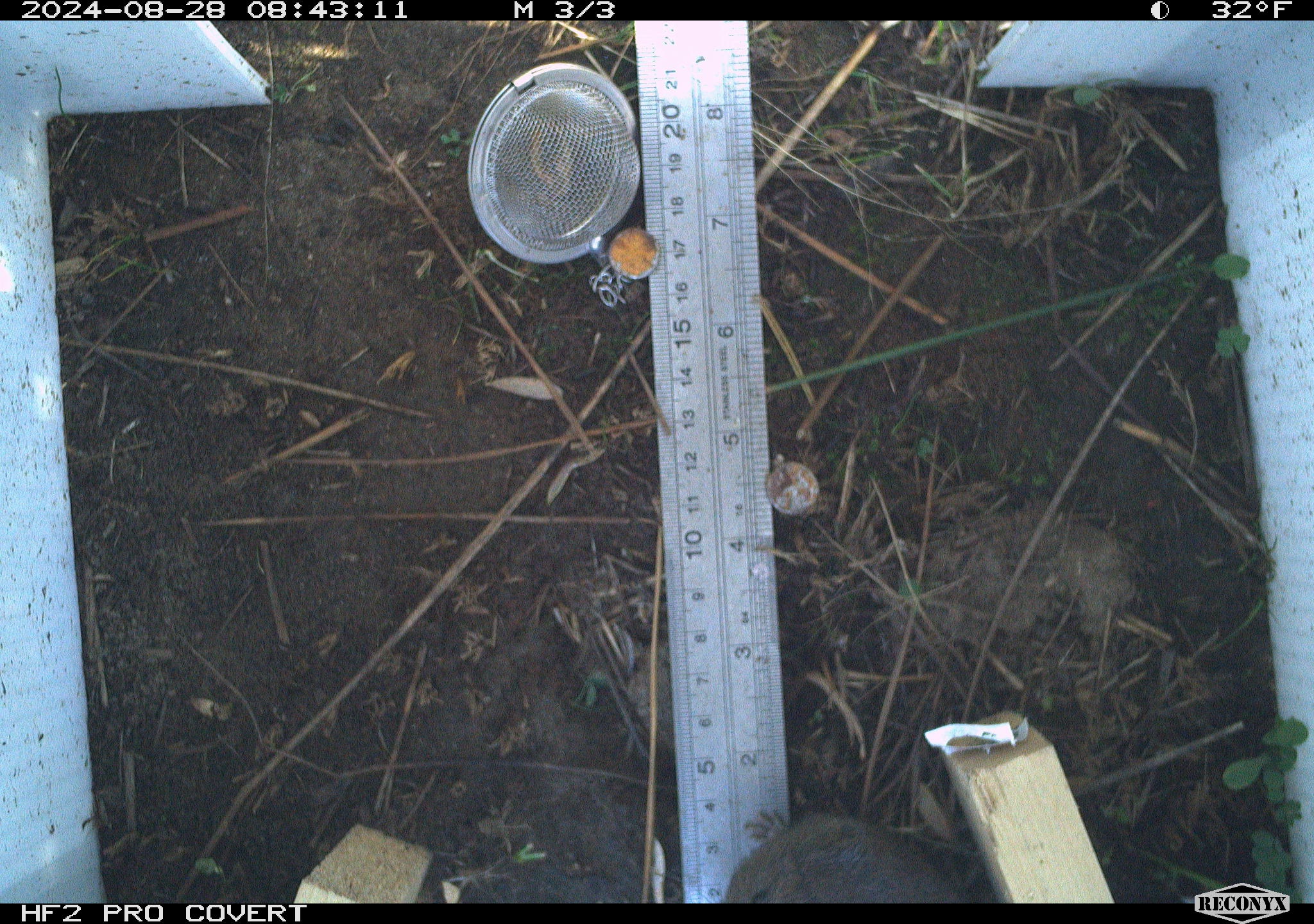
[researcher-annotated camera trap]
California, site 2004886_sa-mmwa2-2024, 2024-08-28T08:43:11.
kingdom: Animalia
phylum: Chordata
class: Mammalia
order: Rodentia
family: Cricetidae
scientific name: Arvicolinae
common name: voles, lemmings, and muskrats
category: arvicolinae subfamily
Arvicolinae subfamily (voles, lemmings, and muskrats) (Arvicolinae).